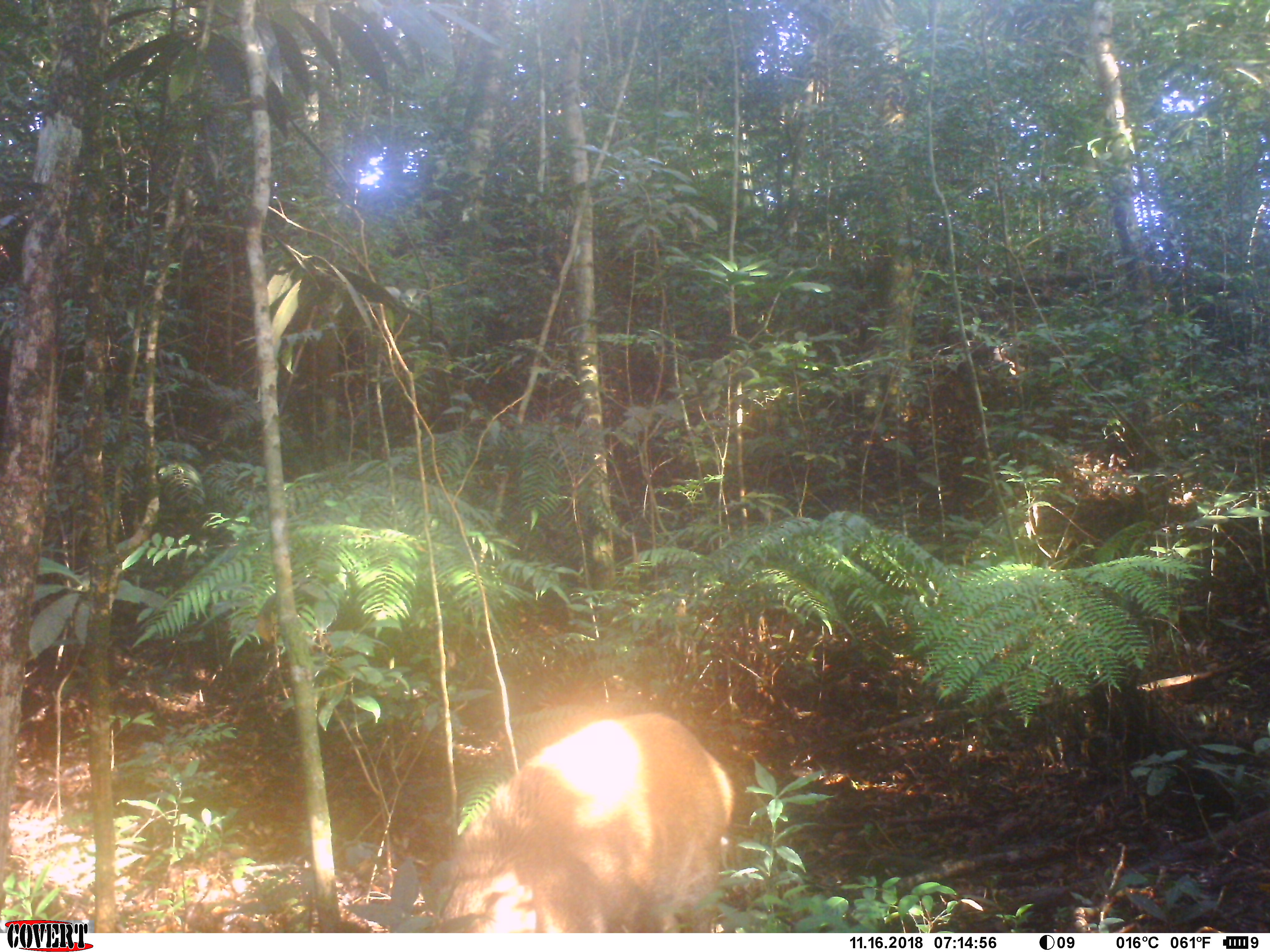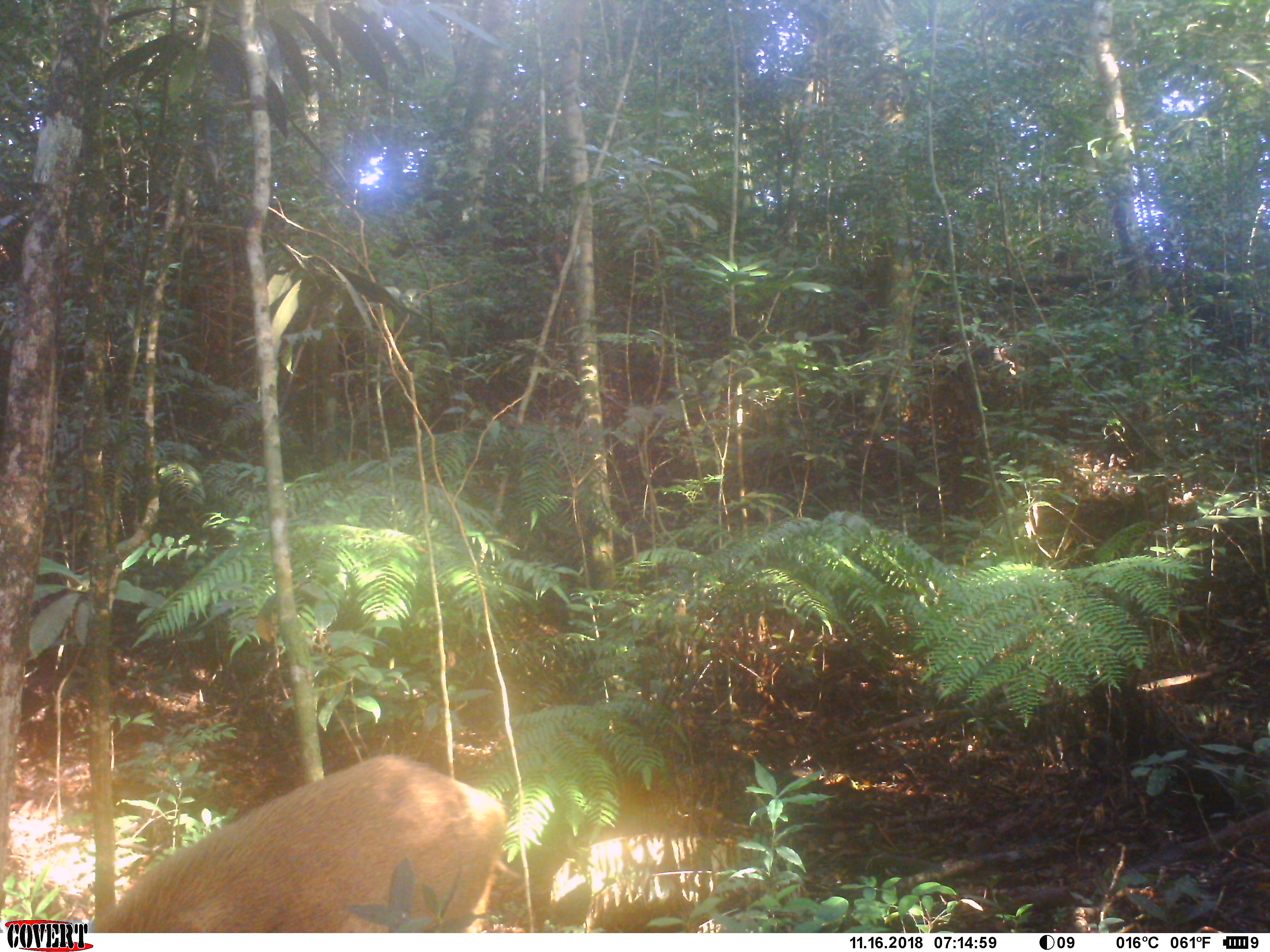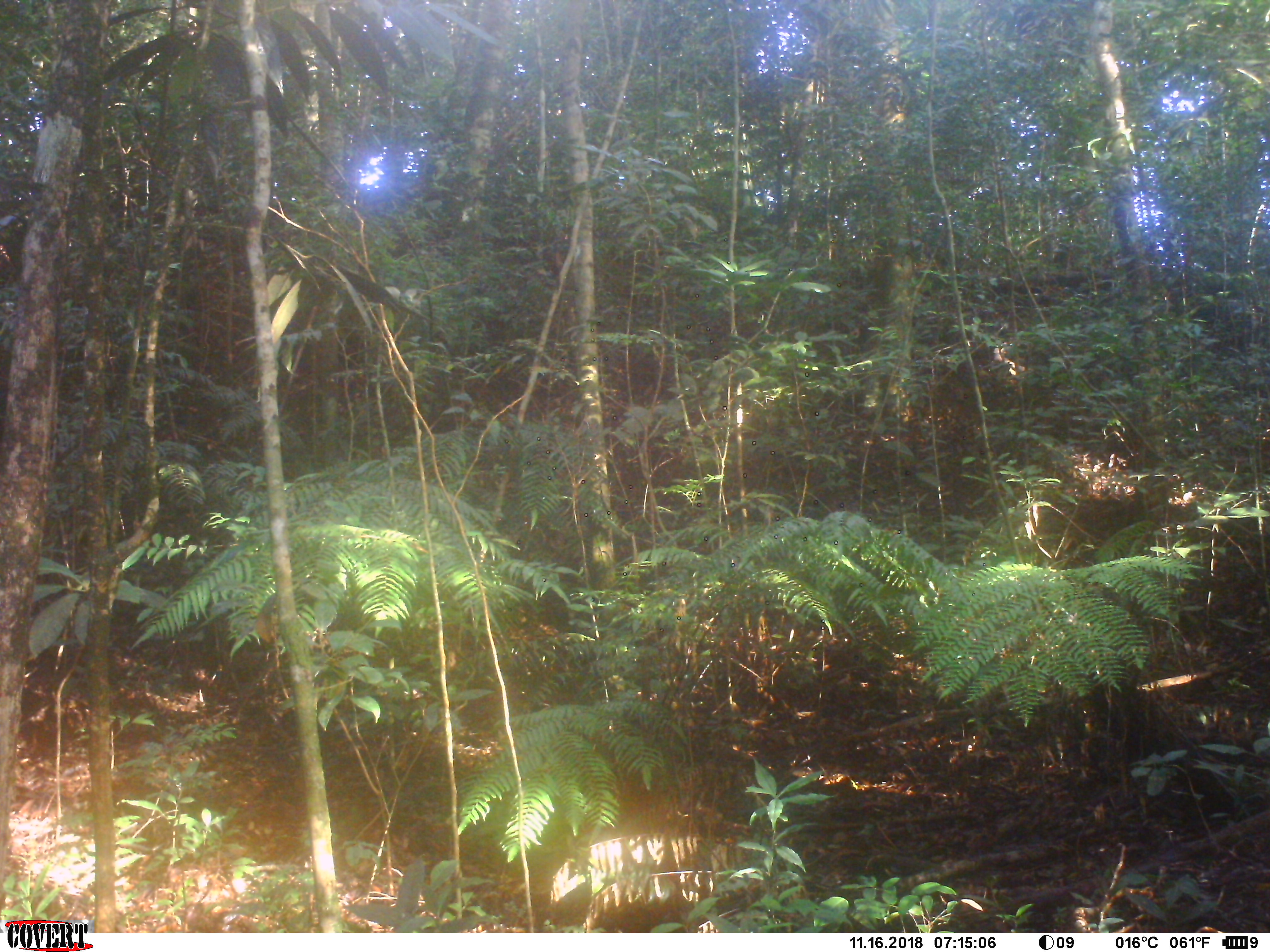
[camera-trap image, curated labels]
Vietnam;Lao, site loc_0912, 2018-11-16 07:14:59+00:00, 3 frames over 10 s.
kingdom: Animalia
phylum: Chordata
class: Mammalia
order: Artiodactyla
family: Suidae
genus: Sus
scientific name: Sus scrofa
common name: eurasian wild pig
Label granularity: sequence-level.